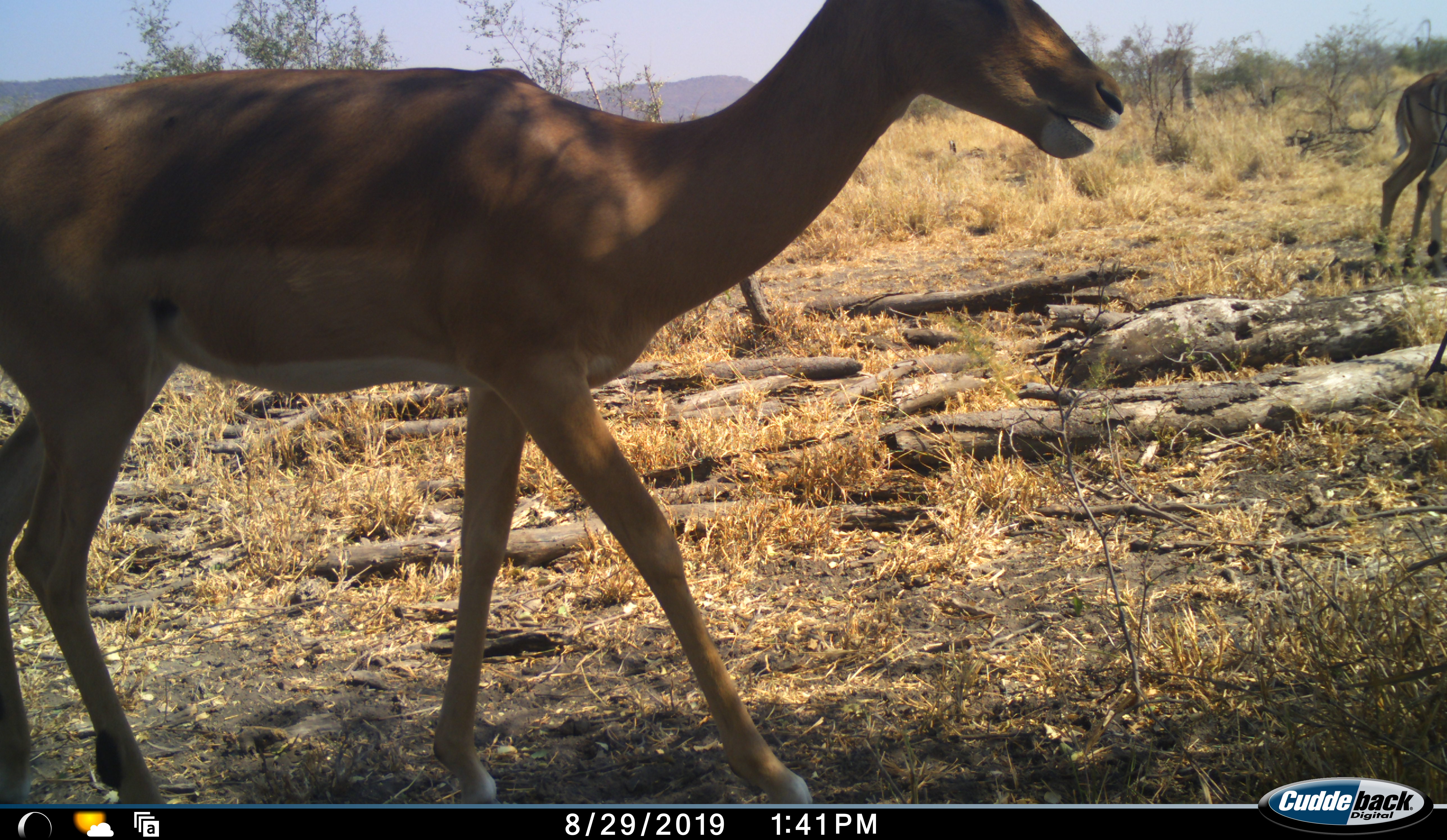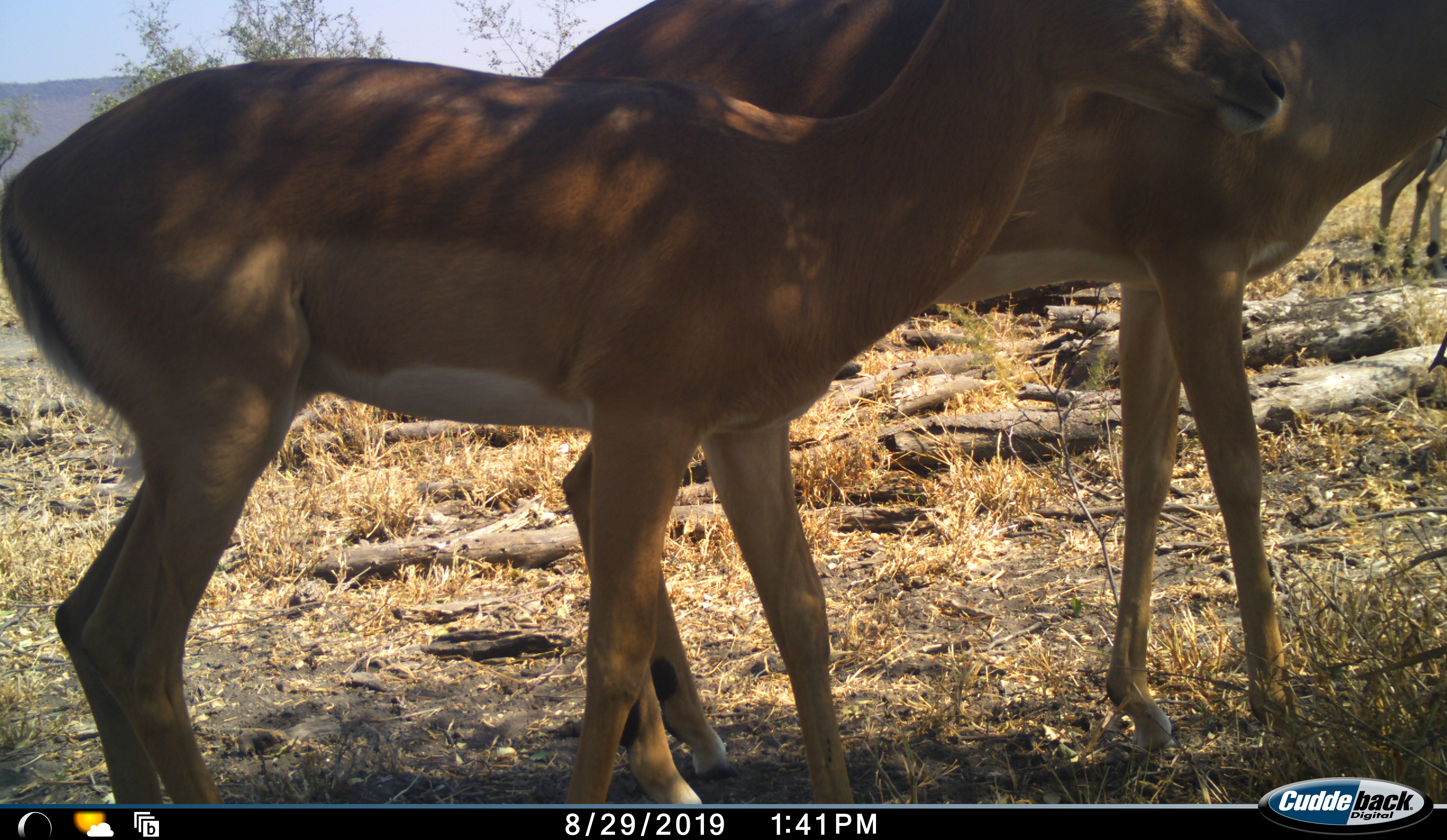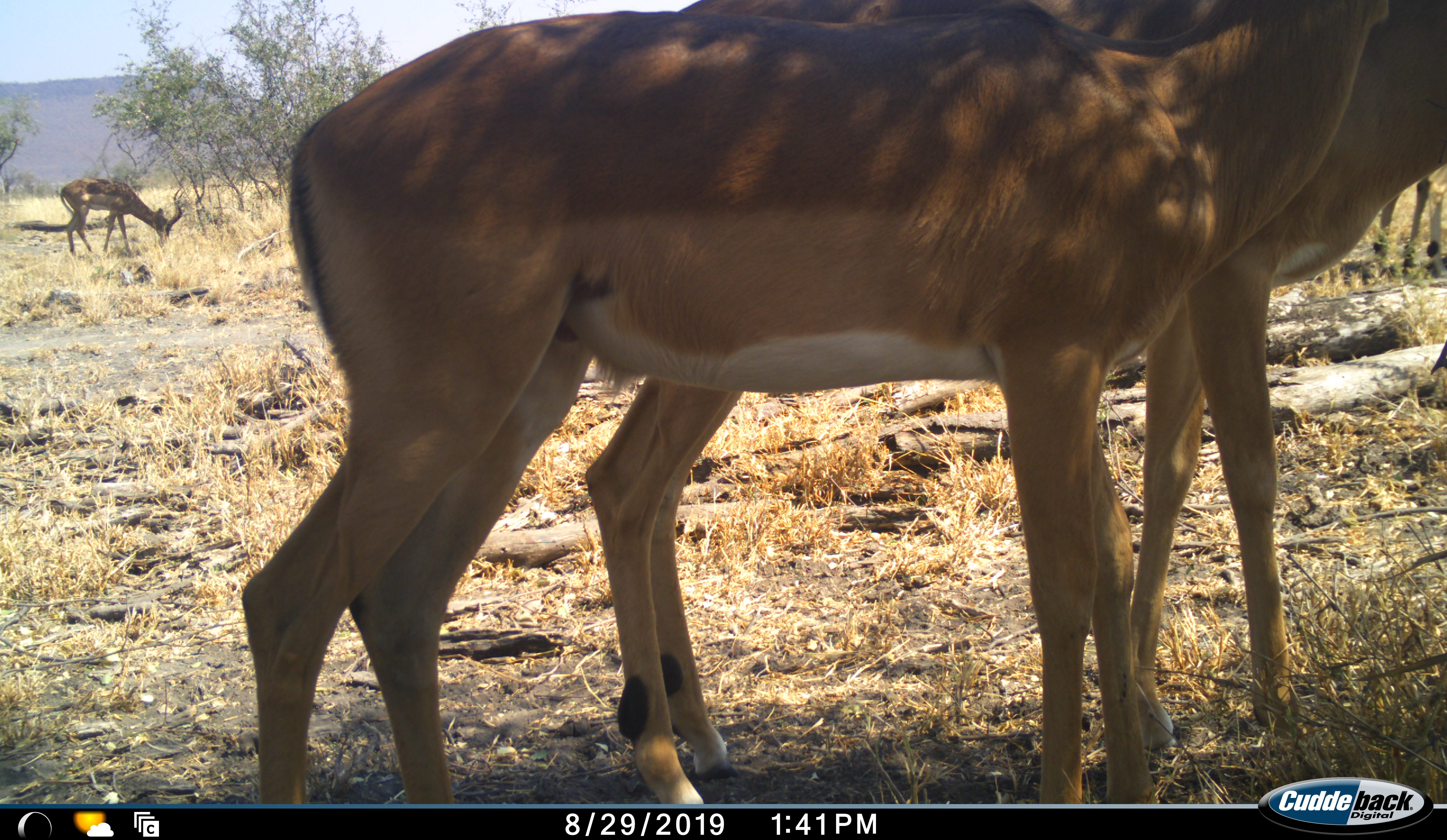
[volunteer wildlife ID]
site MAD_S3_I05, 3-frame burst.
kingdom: Animalia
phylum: Chordata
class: Mammalia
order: Artiodactyla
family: Bovidae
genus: Aepyceros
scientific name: Aepyceros melampus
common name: impala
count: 4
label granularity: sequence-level